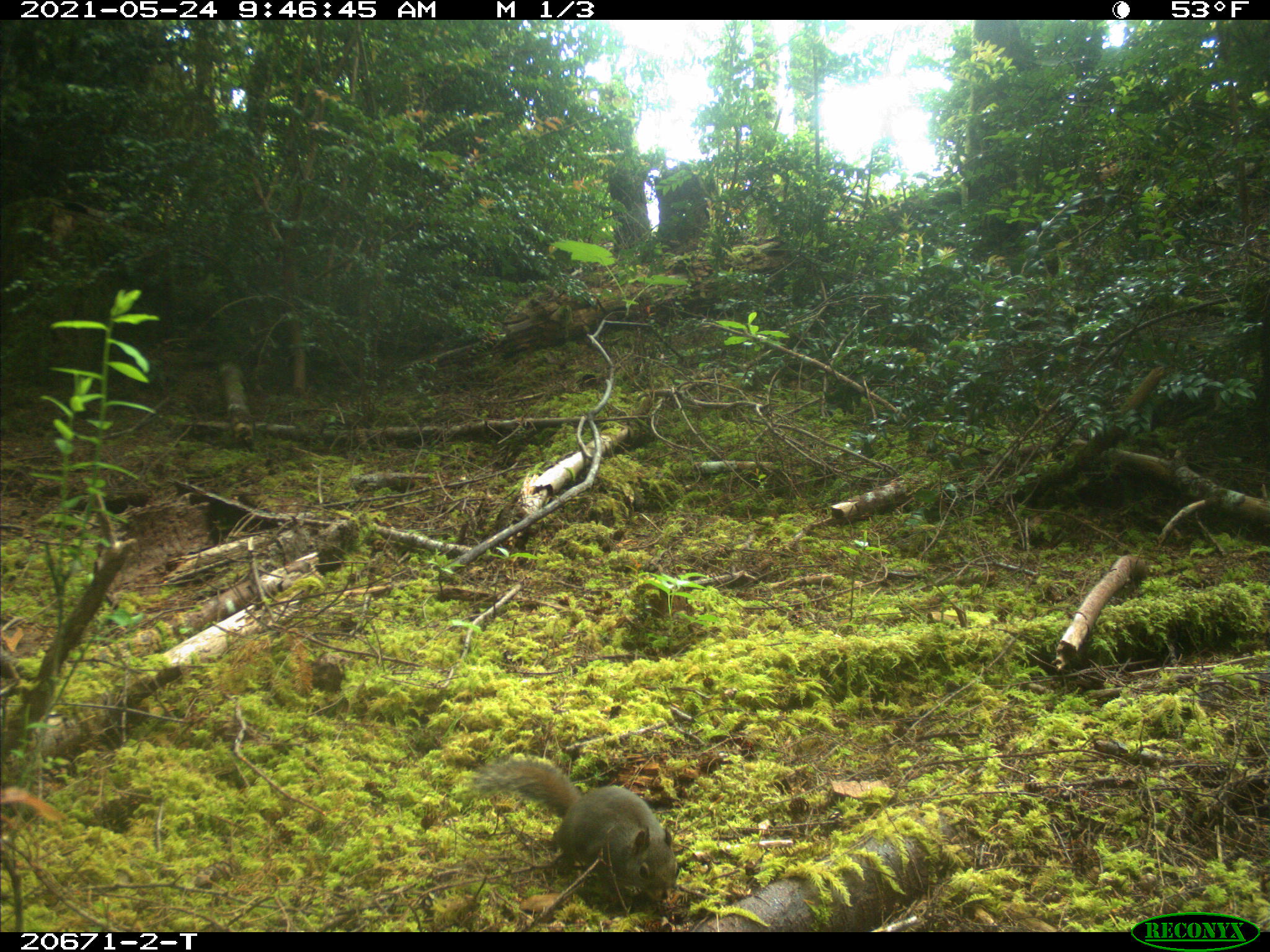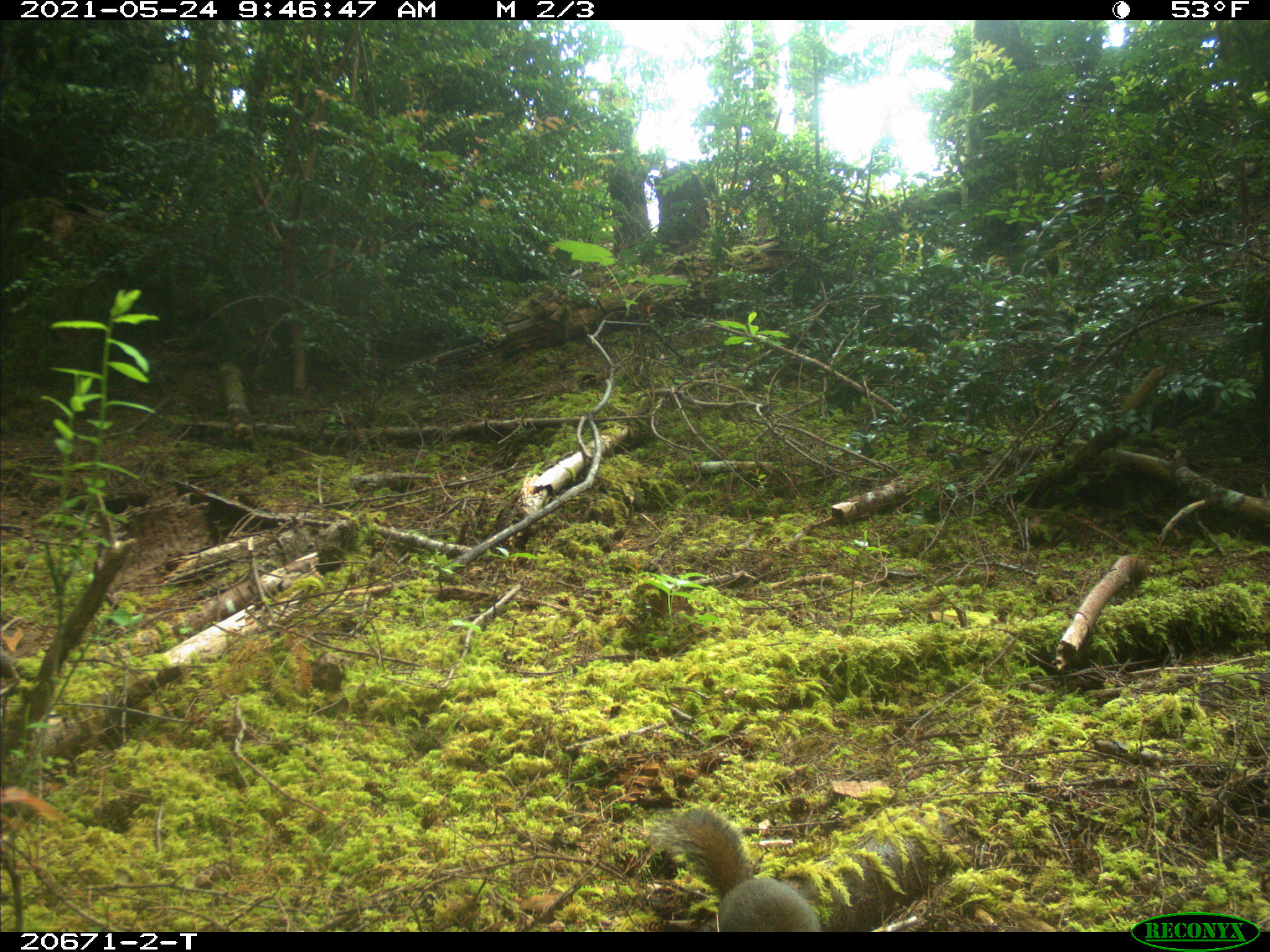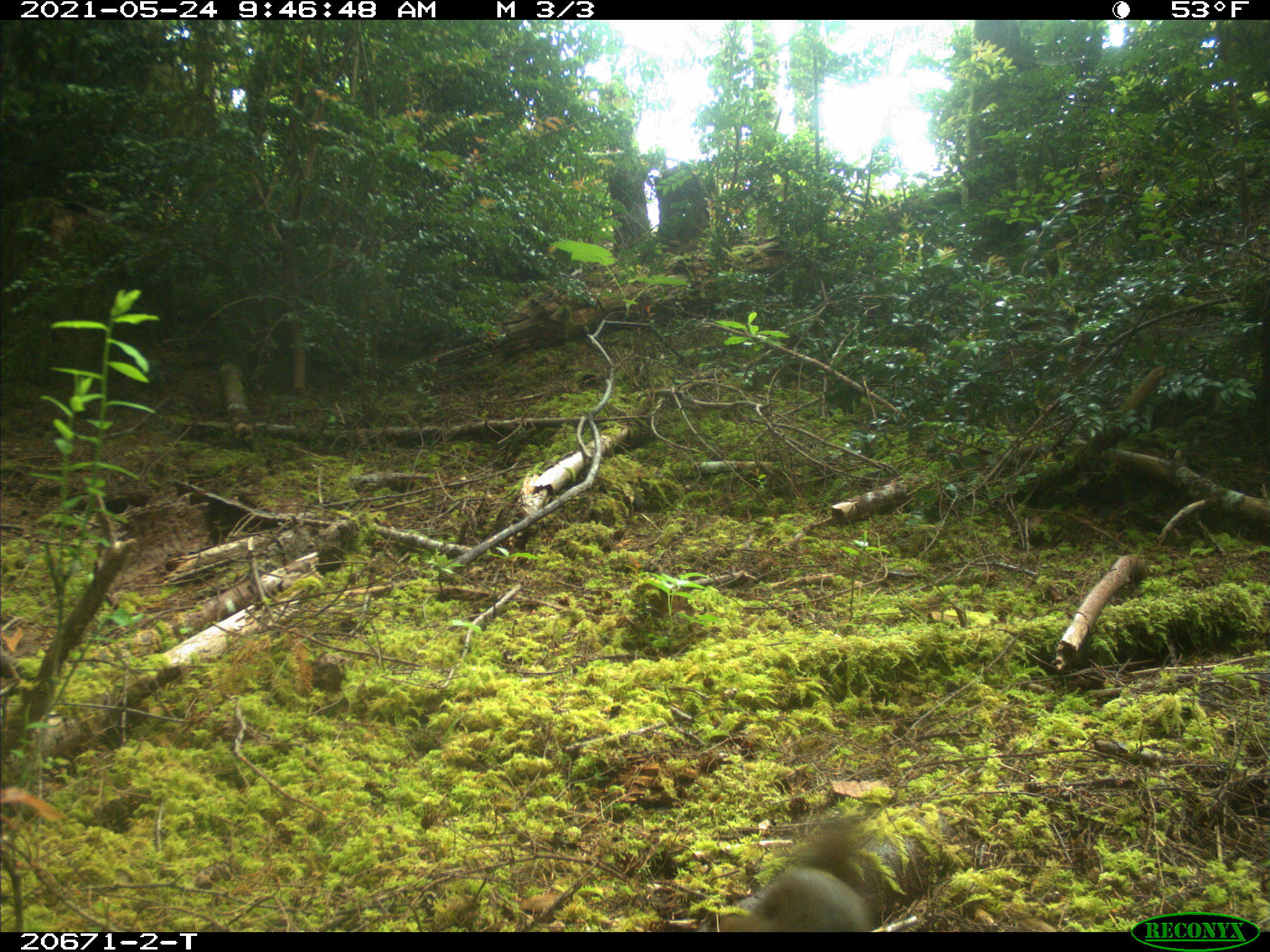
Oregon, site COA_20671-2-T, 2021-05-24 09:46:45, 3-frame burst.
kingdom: Animalia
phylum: Chordata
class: Mammalia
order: Rodentia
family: Sciuridae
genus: Tamiasciurus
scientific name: Tamiasciurus douglasii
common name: douglas squirrel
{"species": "douglas squirrel (Tamiasciurus douglasii)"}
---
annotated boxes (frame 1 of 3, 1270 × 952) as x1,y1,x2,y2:
douglas squirrel: 442,730,694,922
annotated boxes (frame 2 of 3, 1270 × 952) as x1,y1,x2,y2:
douglas squirrel: 632,785,839,931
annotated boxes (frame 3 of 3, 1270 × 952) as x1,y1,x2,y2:
douglas squirrel: 665,794,912,932